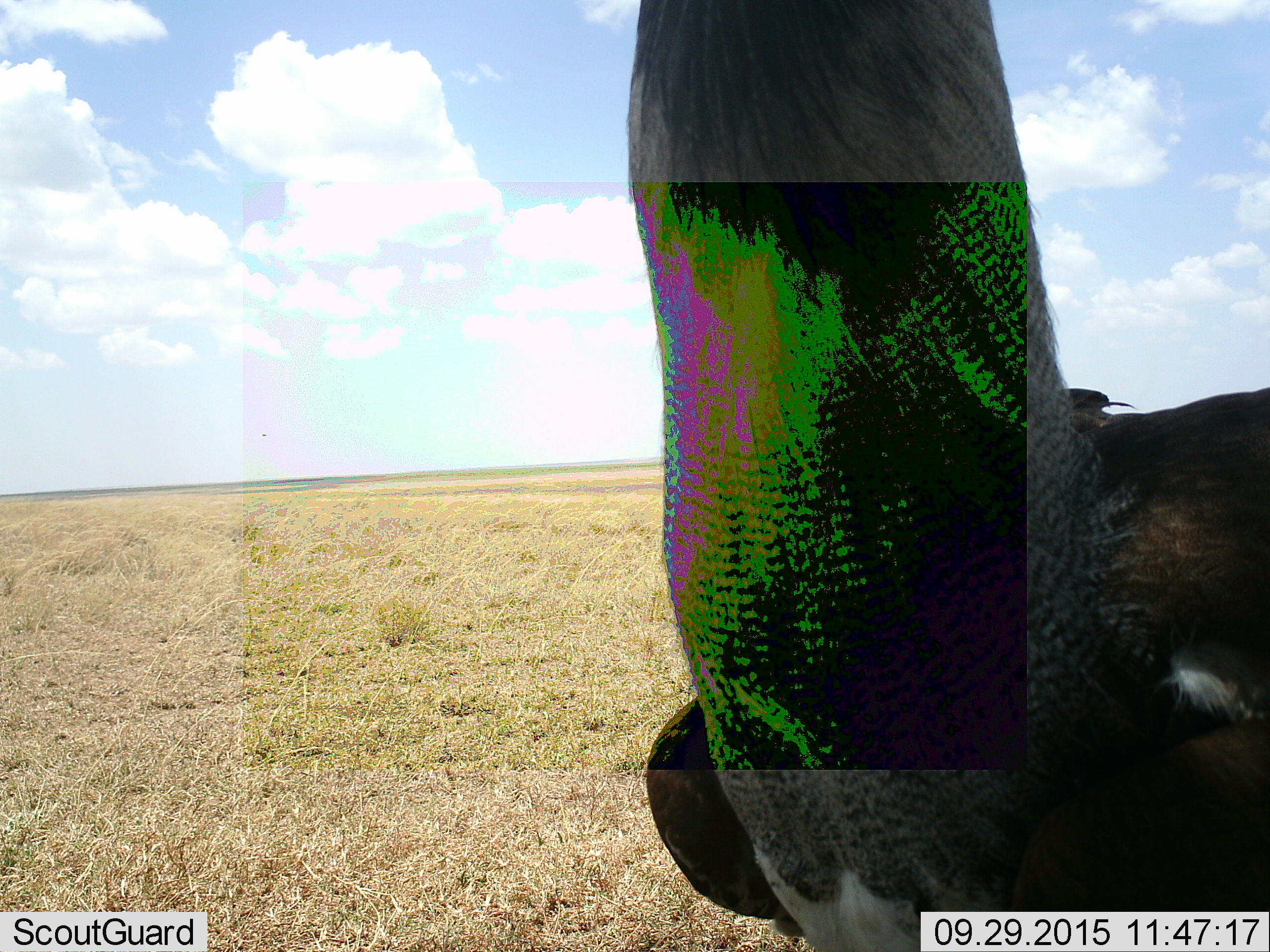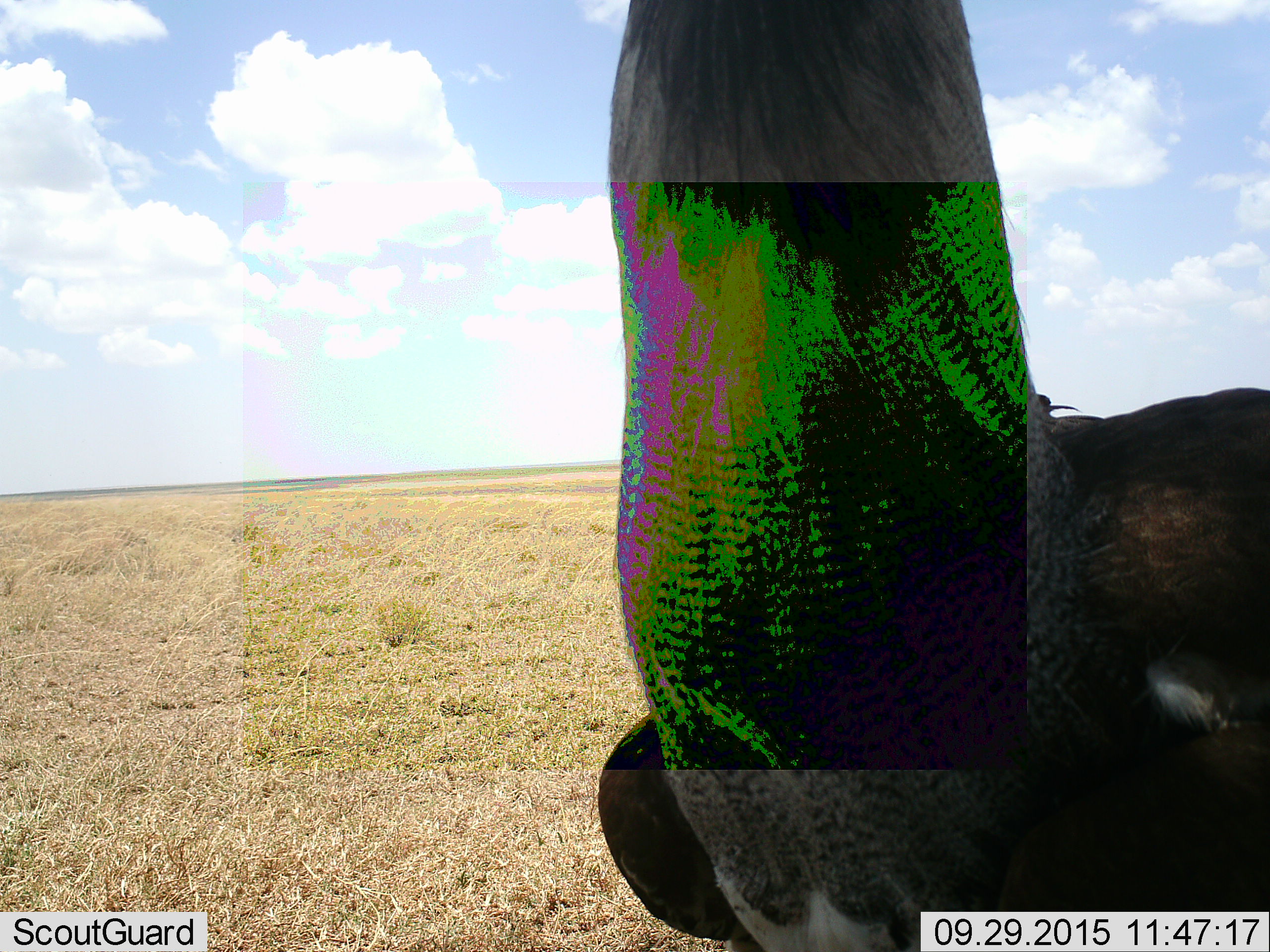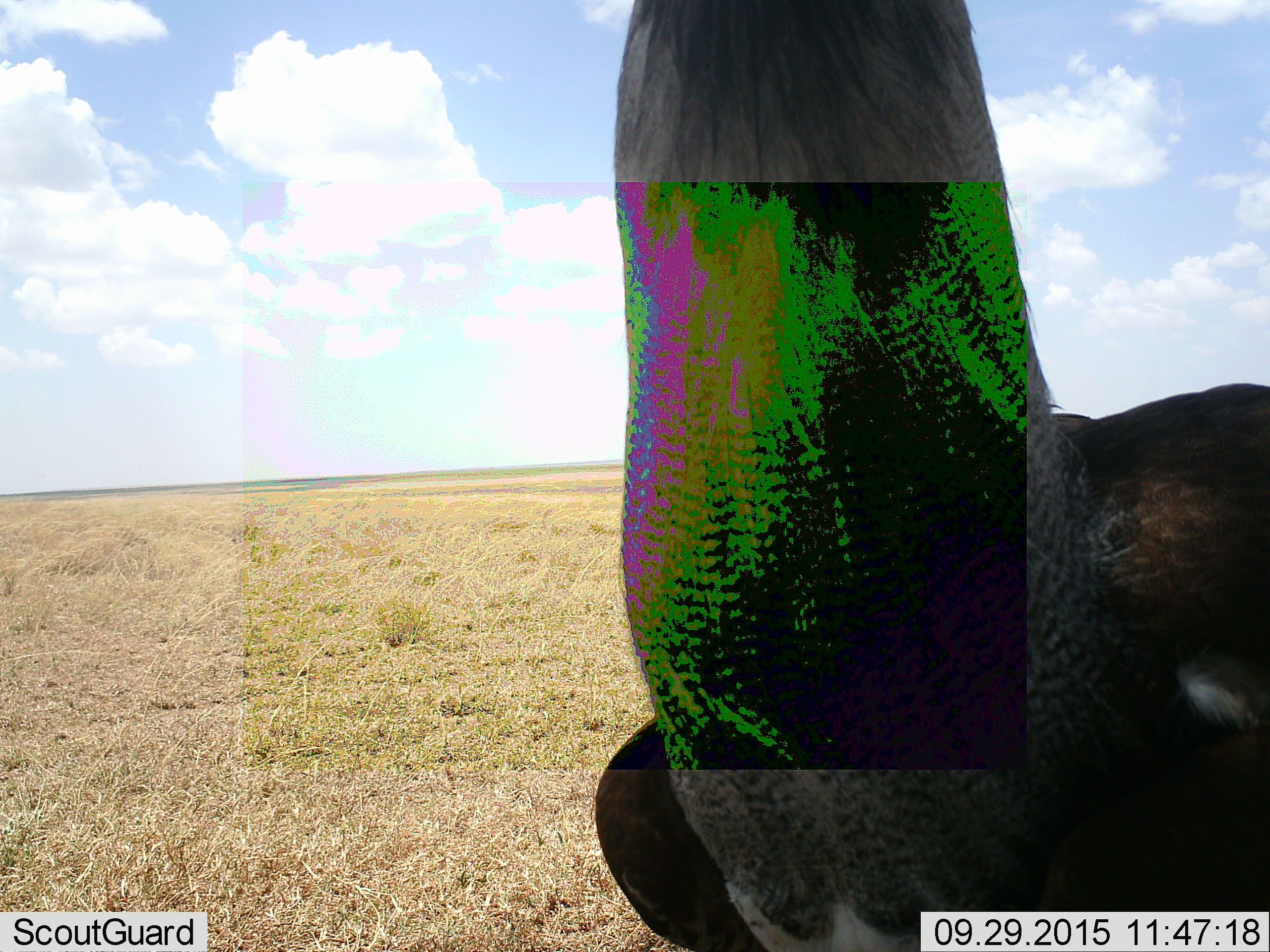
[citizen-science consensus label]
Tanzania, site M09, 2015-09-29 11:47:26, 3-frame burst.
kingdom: Animalia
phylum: Chordata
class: Aves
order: Otidiformes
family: Otididae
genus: Ardeotis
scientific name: Ardeotis kori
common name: kori bustard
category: koribustard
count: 1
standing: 100%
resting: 0%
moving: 0%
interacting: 0%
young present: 0%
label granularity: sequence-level